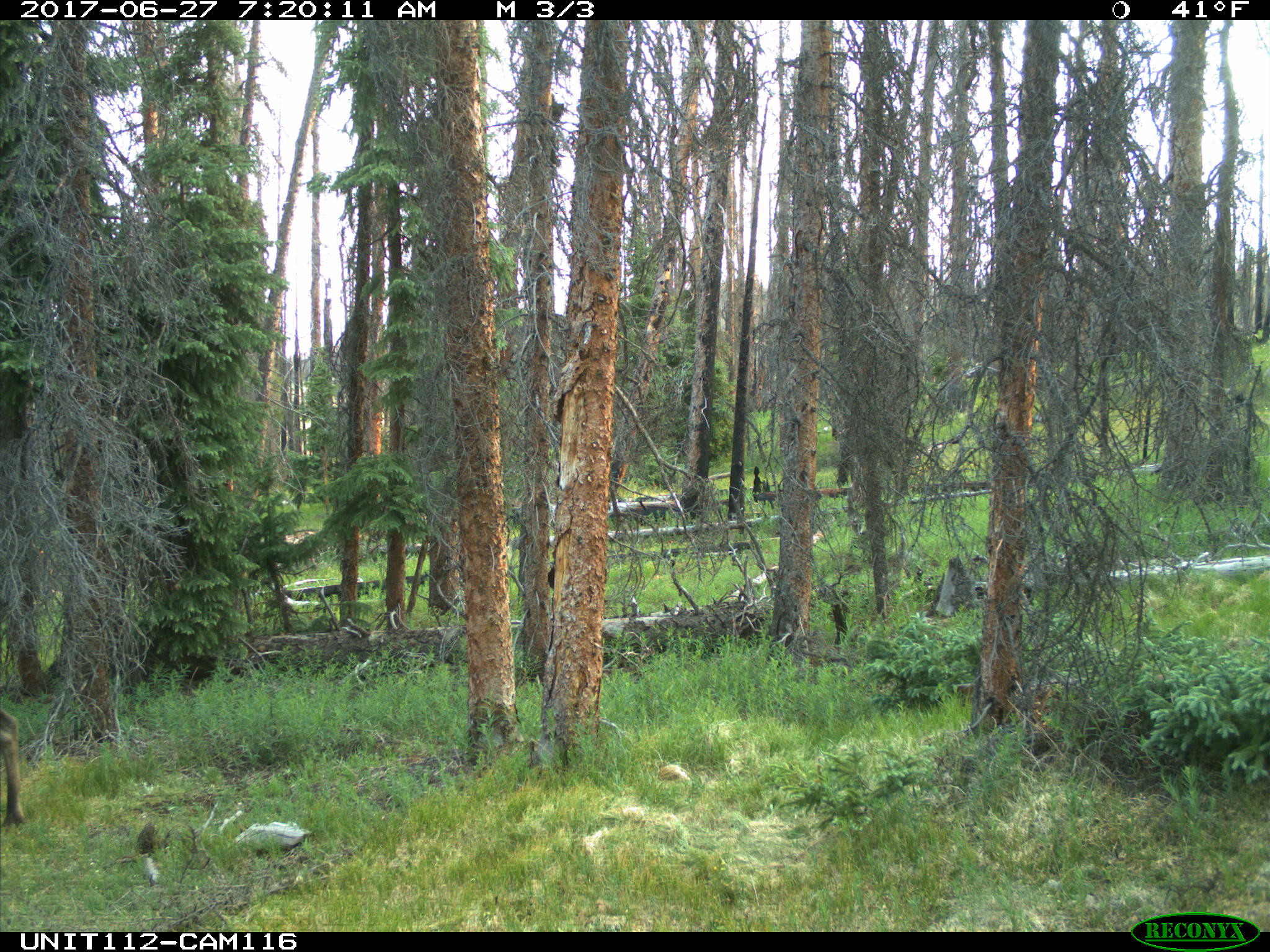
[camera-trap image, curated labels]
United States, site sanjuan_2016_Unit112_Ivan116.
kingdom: Animalia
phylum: Chordata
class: Mammalia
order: Artiodactyla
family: Cervidae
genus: Alces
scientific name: Alces alces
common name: moose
Alces alces (moose).